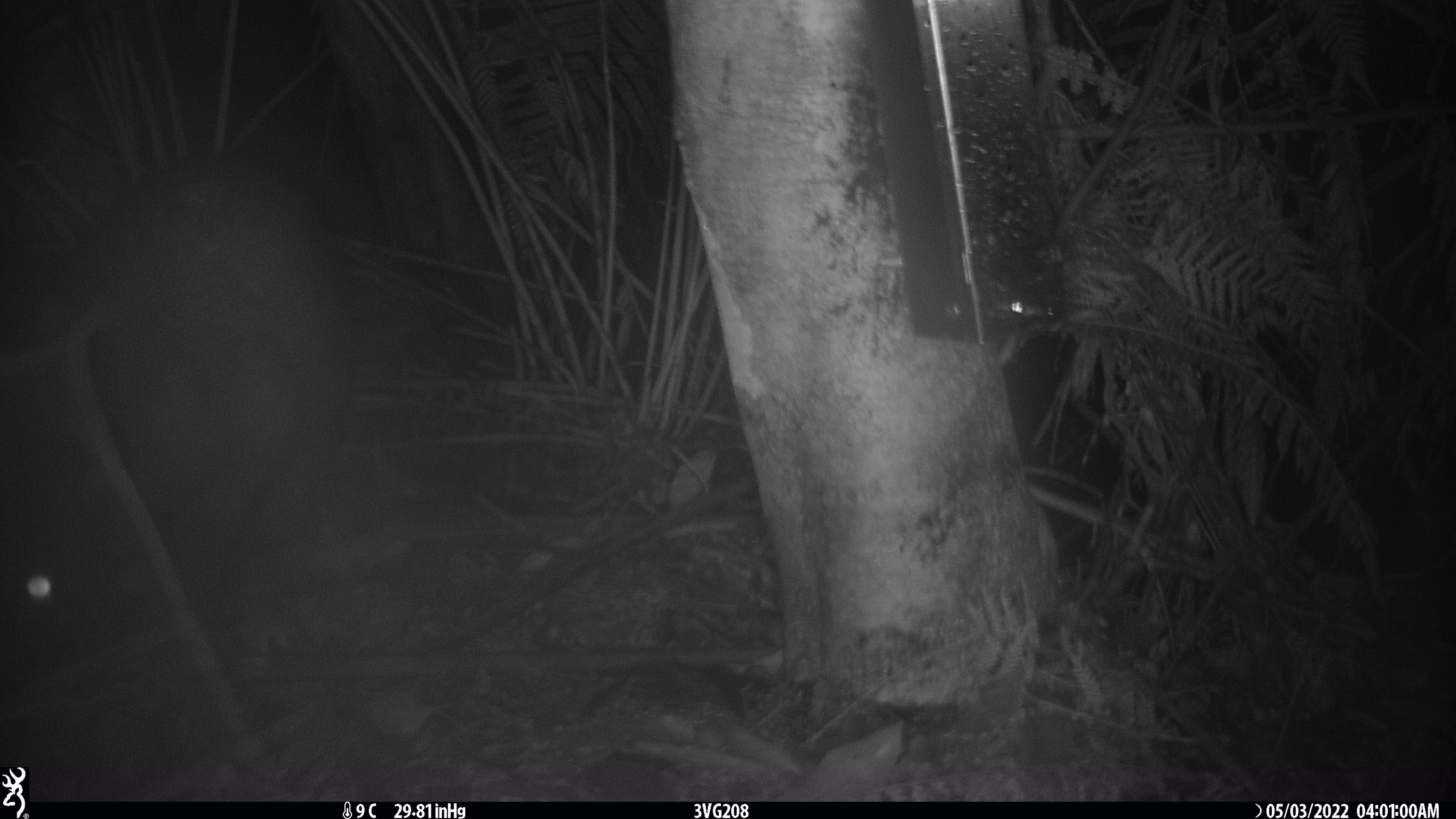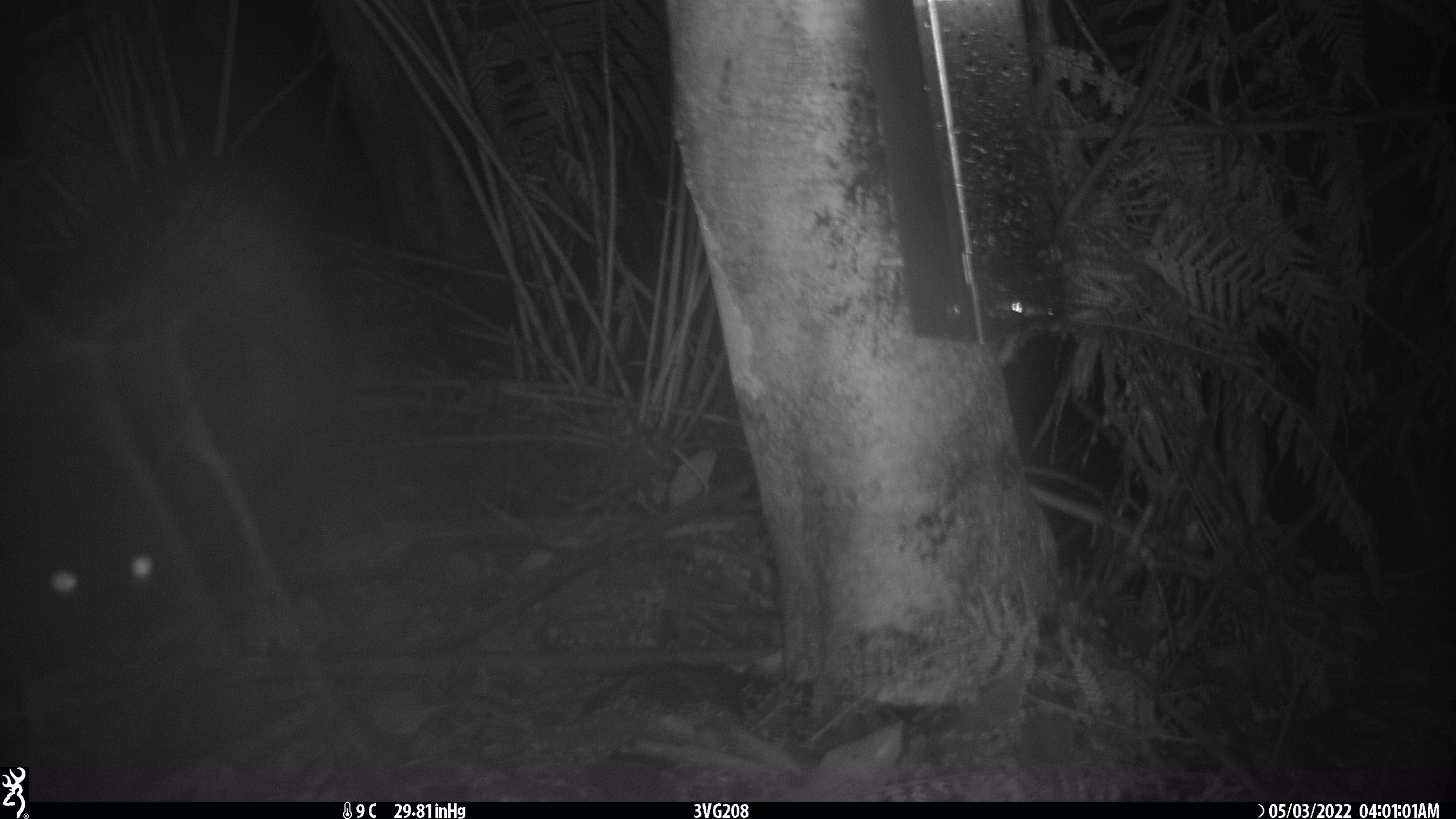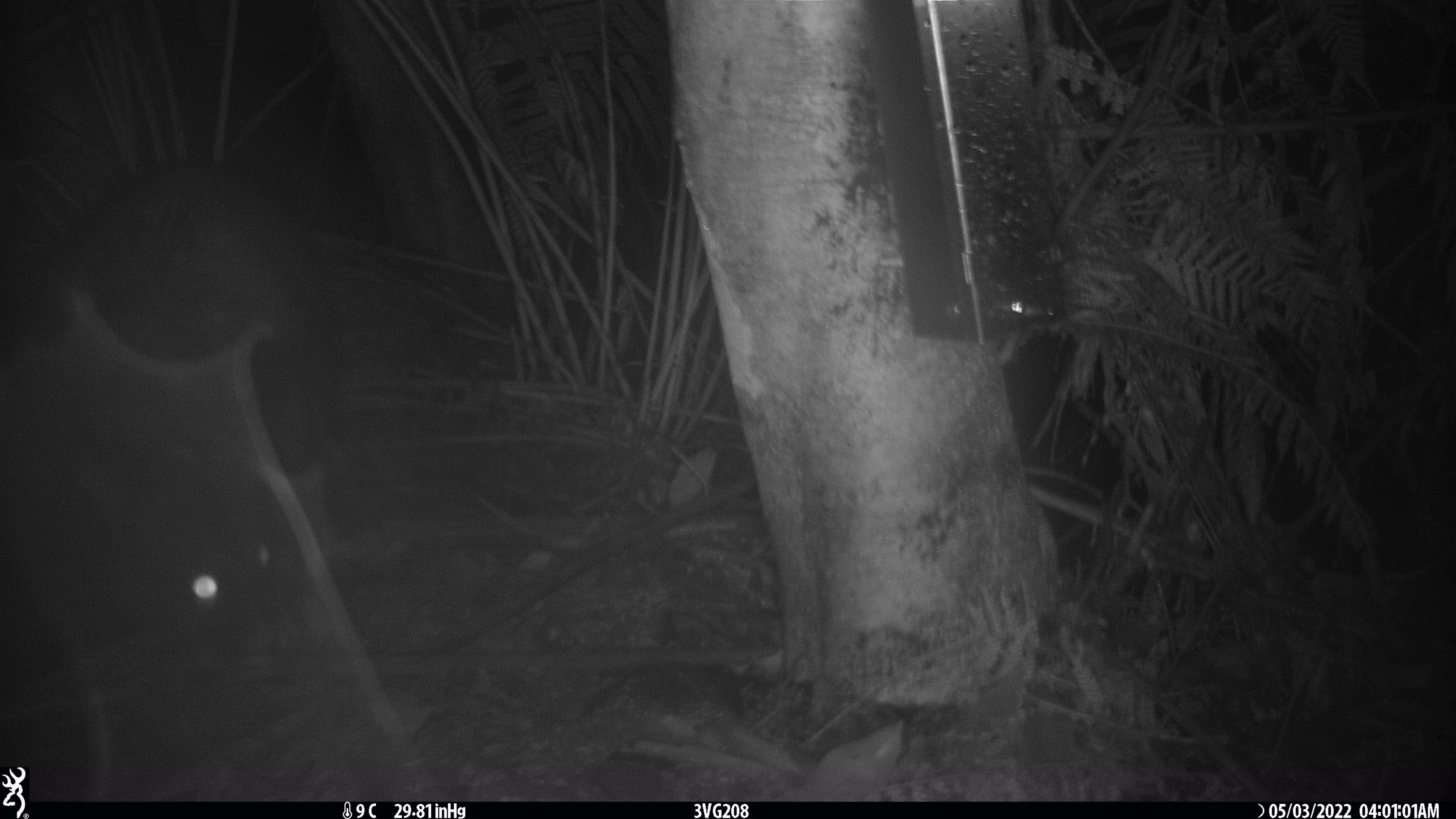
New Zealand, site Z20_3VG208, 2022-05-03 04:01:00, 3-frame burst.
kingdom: Animalia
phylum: Chordata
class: Mammalia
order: Diprotodontia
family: Phalangeridae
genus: Trichosurus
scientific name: Trichosurus vulpecula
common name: common brushtail possum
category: possum